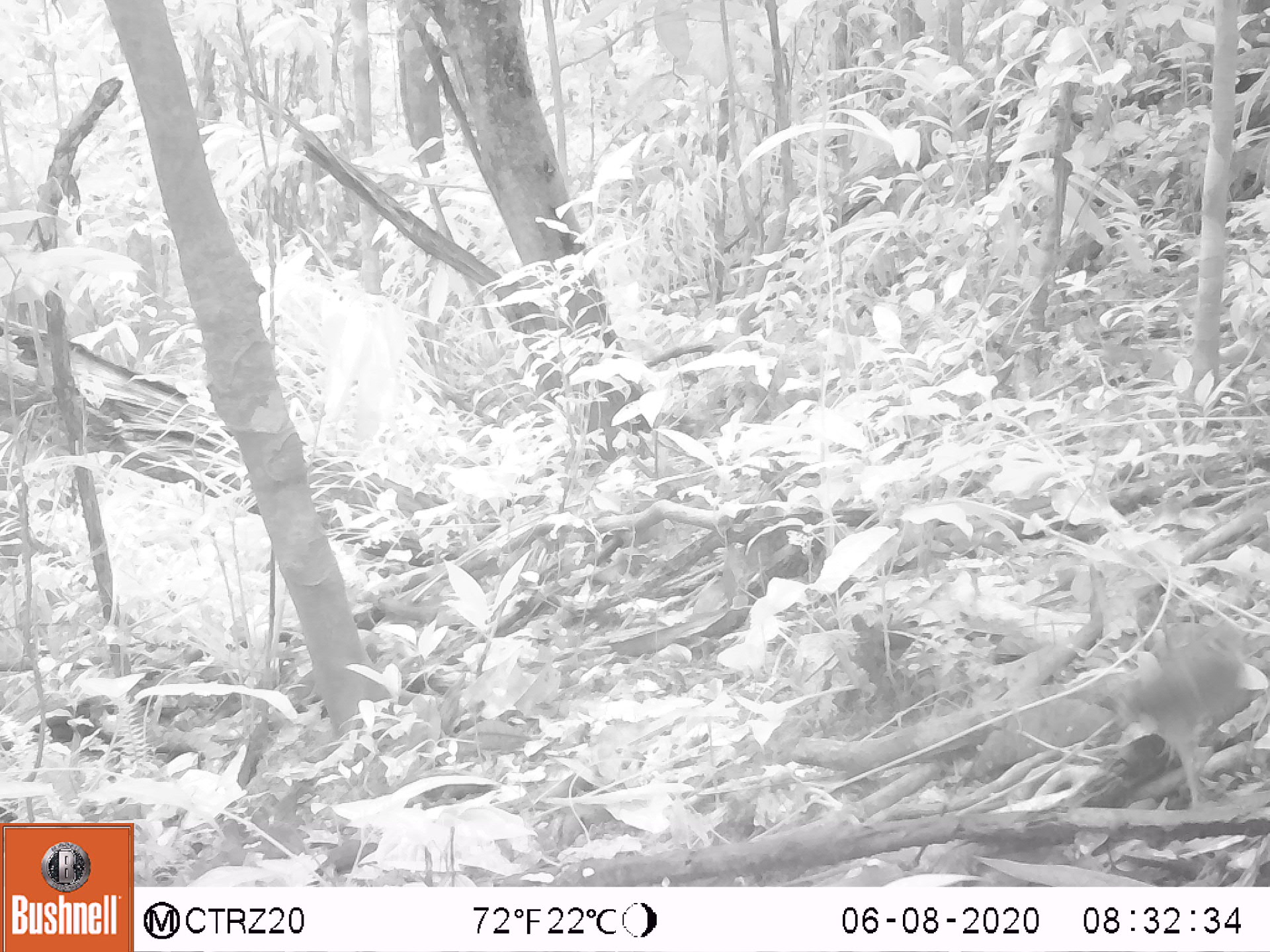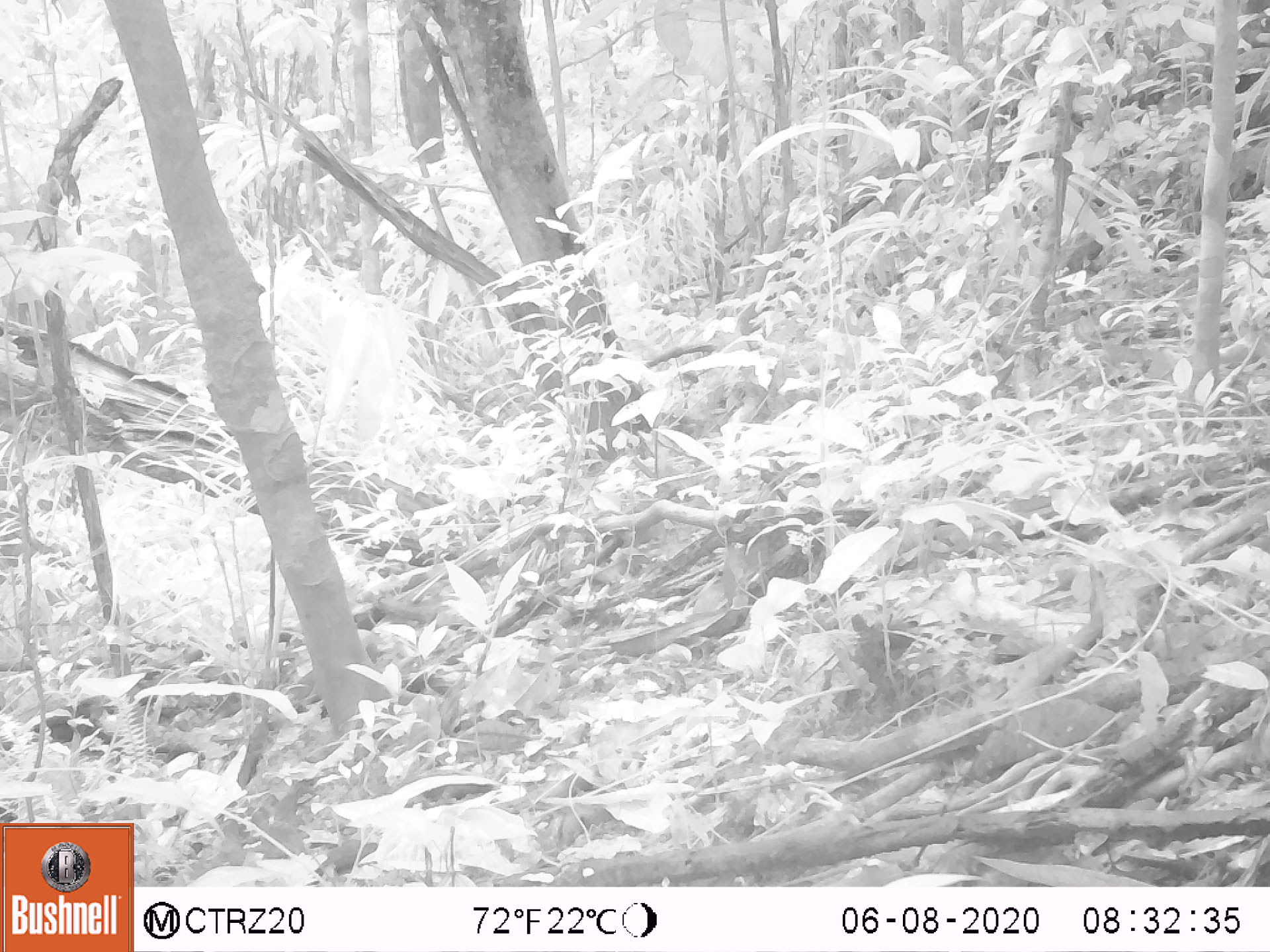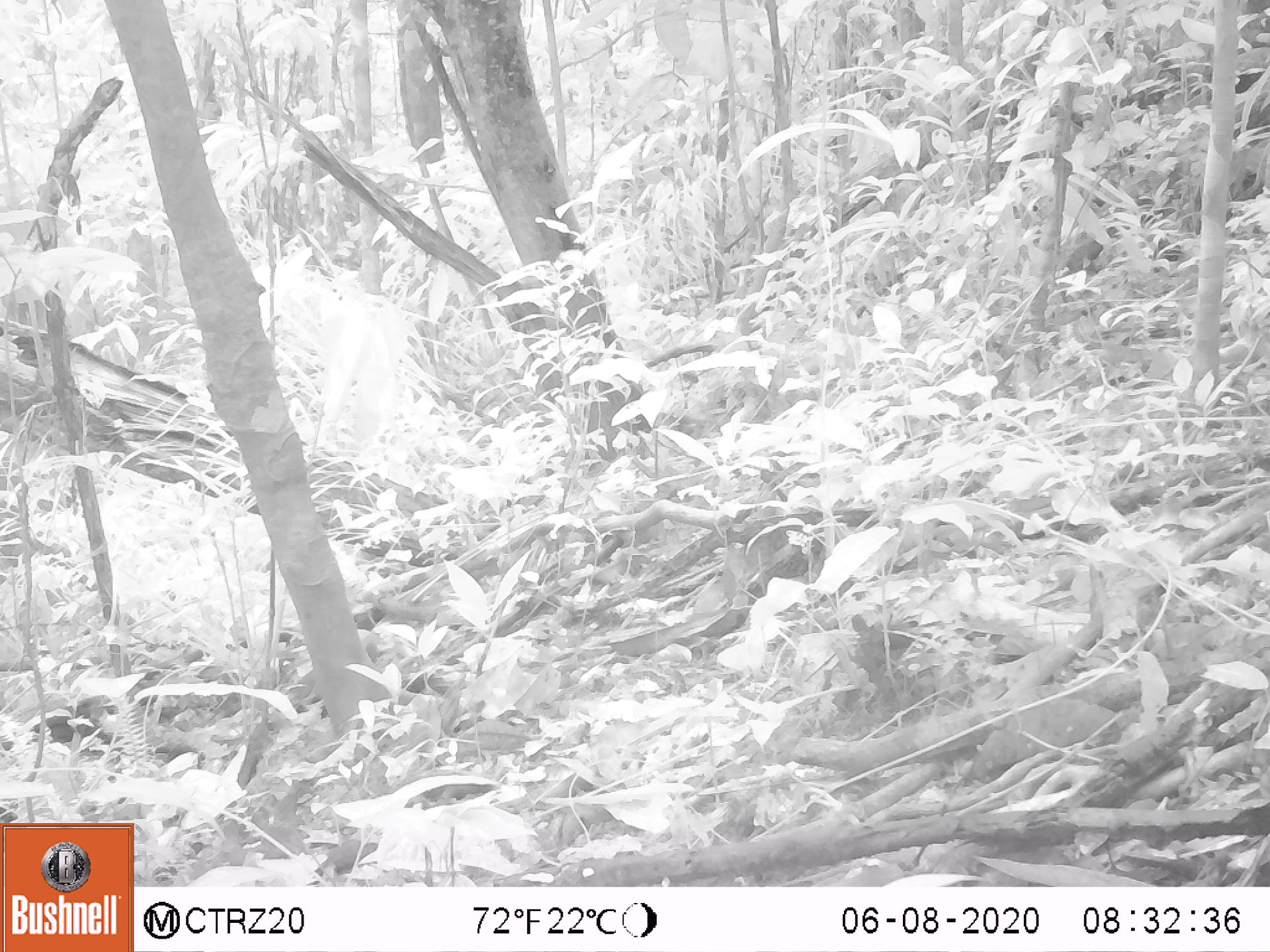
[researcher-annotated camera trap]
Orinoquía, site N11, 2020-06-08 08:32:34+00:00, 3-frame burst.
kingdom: Animalia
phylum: Chordata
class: Aves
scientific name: Aves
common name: bird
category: unknown bird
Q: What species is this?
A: Unknown bird (bird) (Aves).